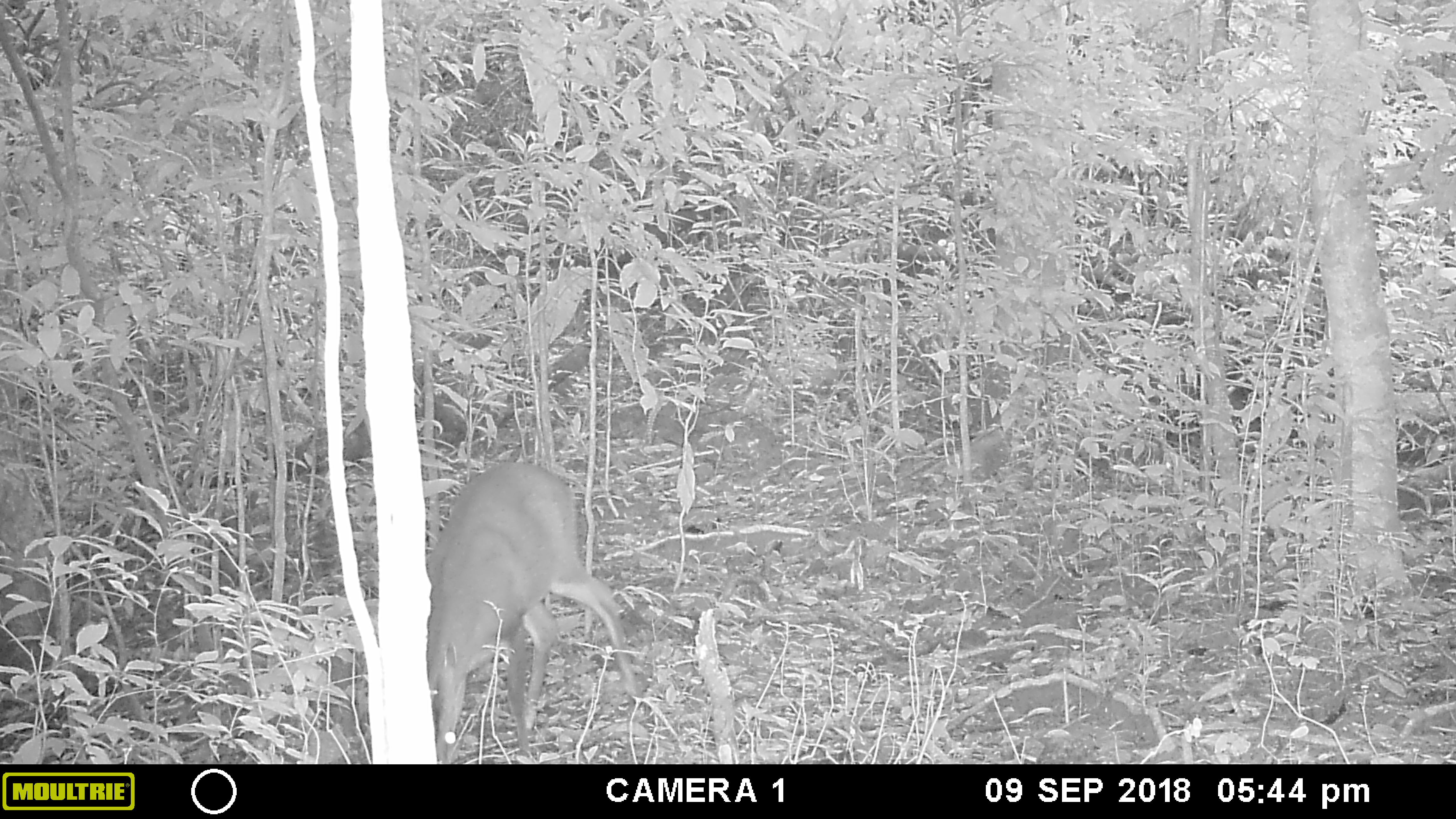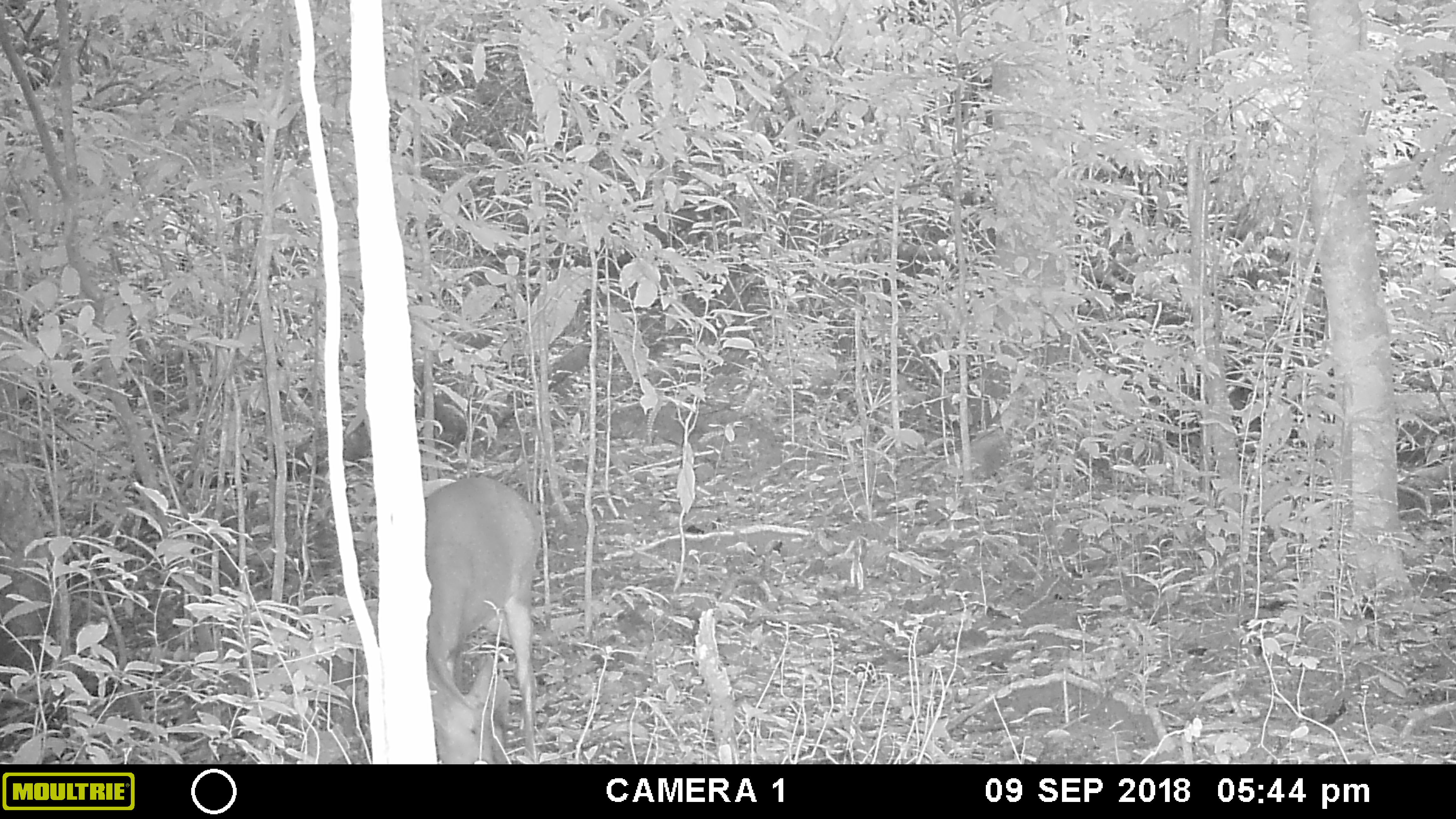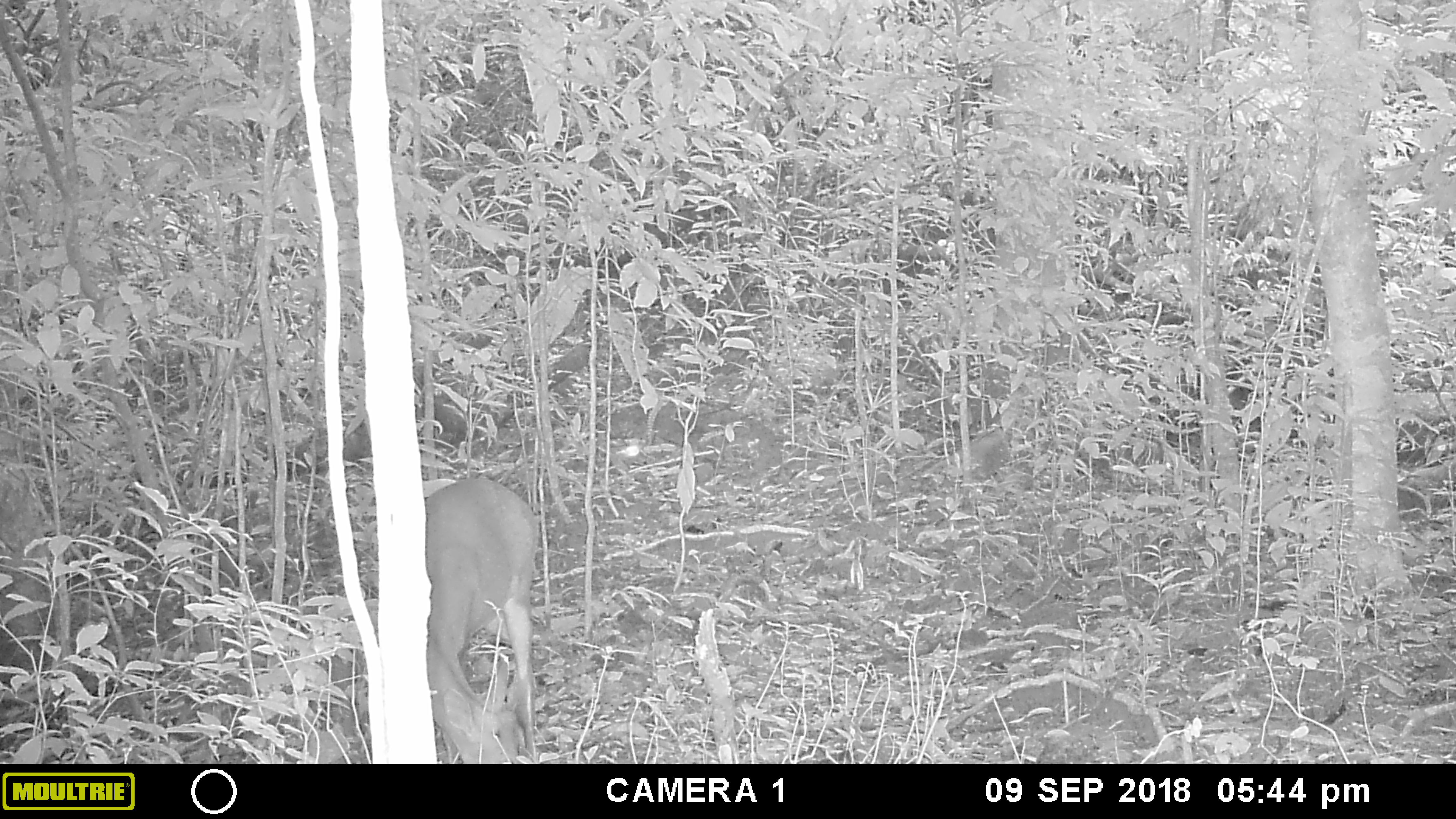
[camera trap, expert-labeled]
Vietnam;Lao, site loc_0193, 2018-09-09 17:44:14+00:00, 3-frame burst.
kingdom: Animalia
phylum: Chordata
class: Mammalia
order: Artiodactyla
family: Cervidae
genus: Muntiacus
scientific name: Muntiacus vuquangensis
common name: large-antlered muntjac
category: large antlered muntjac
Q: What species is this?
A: Large antlered muntjac (large-antlered muntjac) (Muntiacus vuquangensis).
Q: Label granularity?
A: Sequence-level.